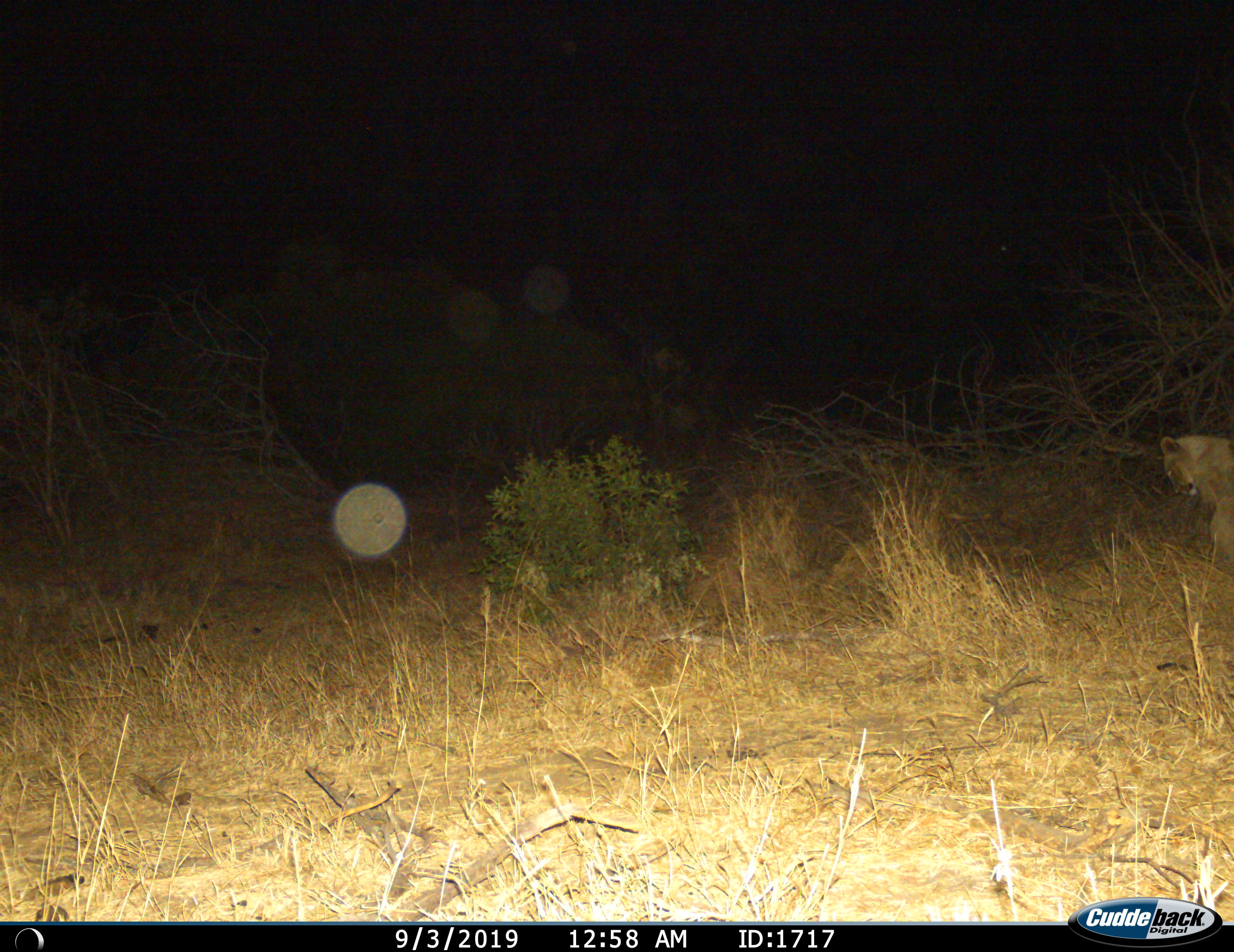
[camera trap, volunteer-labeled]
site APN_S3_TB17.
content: unidentified animal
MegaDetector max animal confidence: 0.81